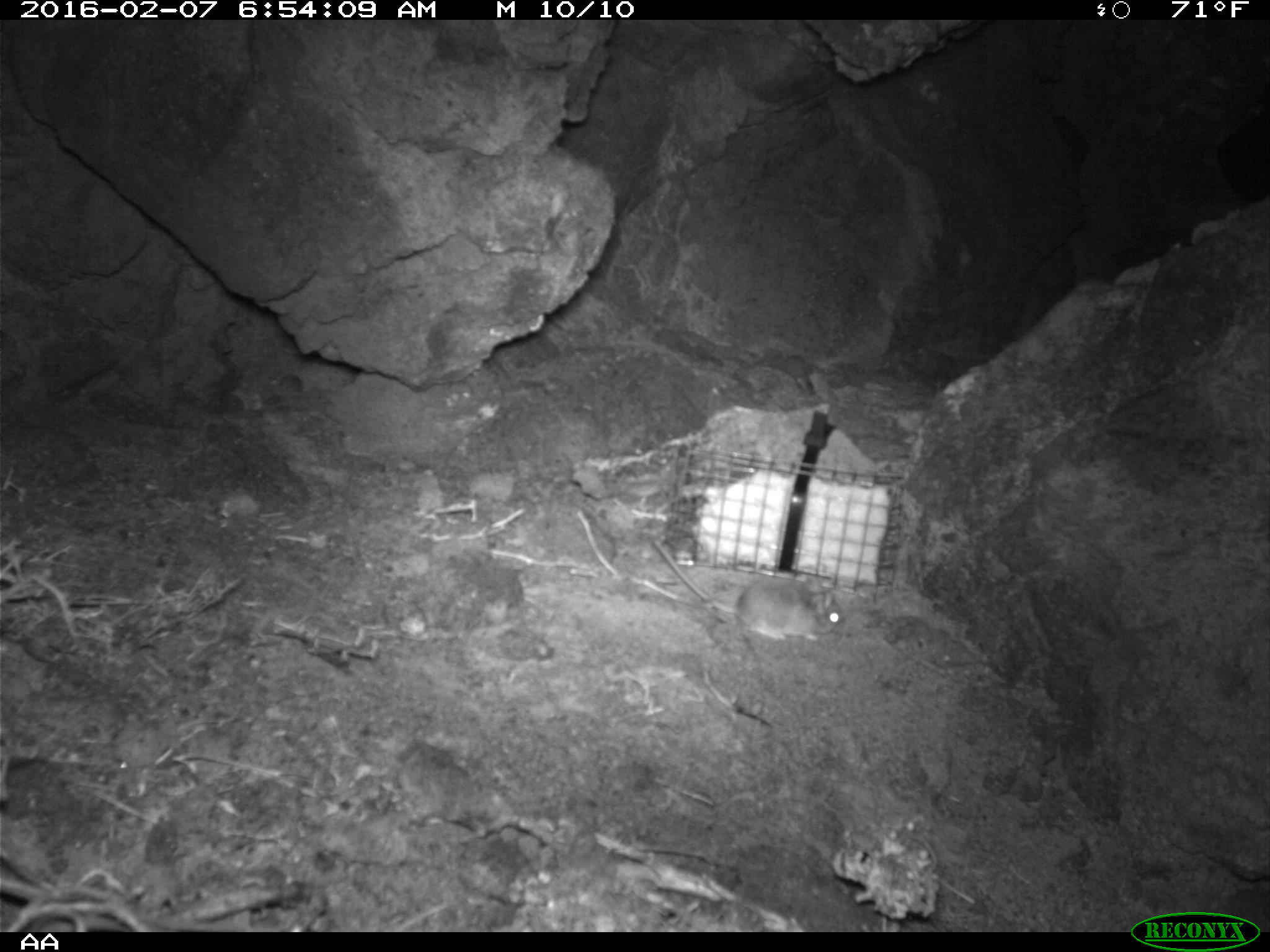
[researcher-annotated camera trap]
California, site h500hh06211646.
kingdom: Animalia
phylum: Chordata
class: Mammalia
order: Rodentia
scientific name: Rodentia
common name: rodent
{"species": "rodent (Rodentia)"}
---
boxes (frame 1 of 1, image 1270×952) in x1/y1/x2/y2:
rodent: 655/539/847/641